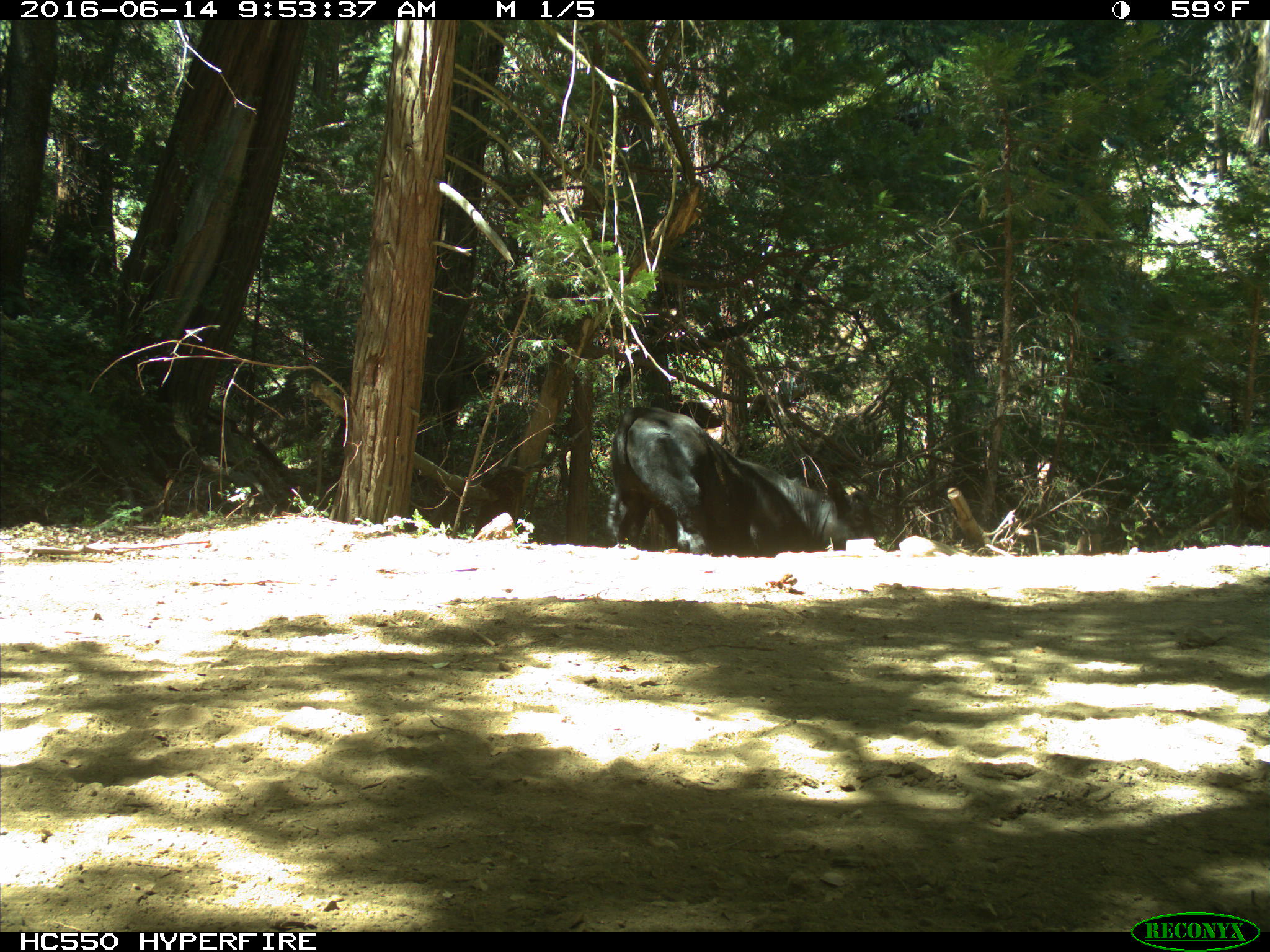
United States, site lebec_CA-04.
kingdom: Animalia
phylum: Chordata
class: Mammalia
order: Artiodactyla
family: Bovidae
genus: Bos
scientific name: Bos taurus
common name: domestic cow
Bos taurus (domestic cow).